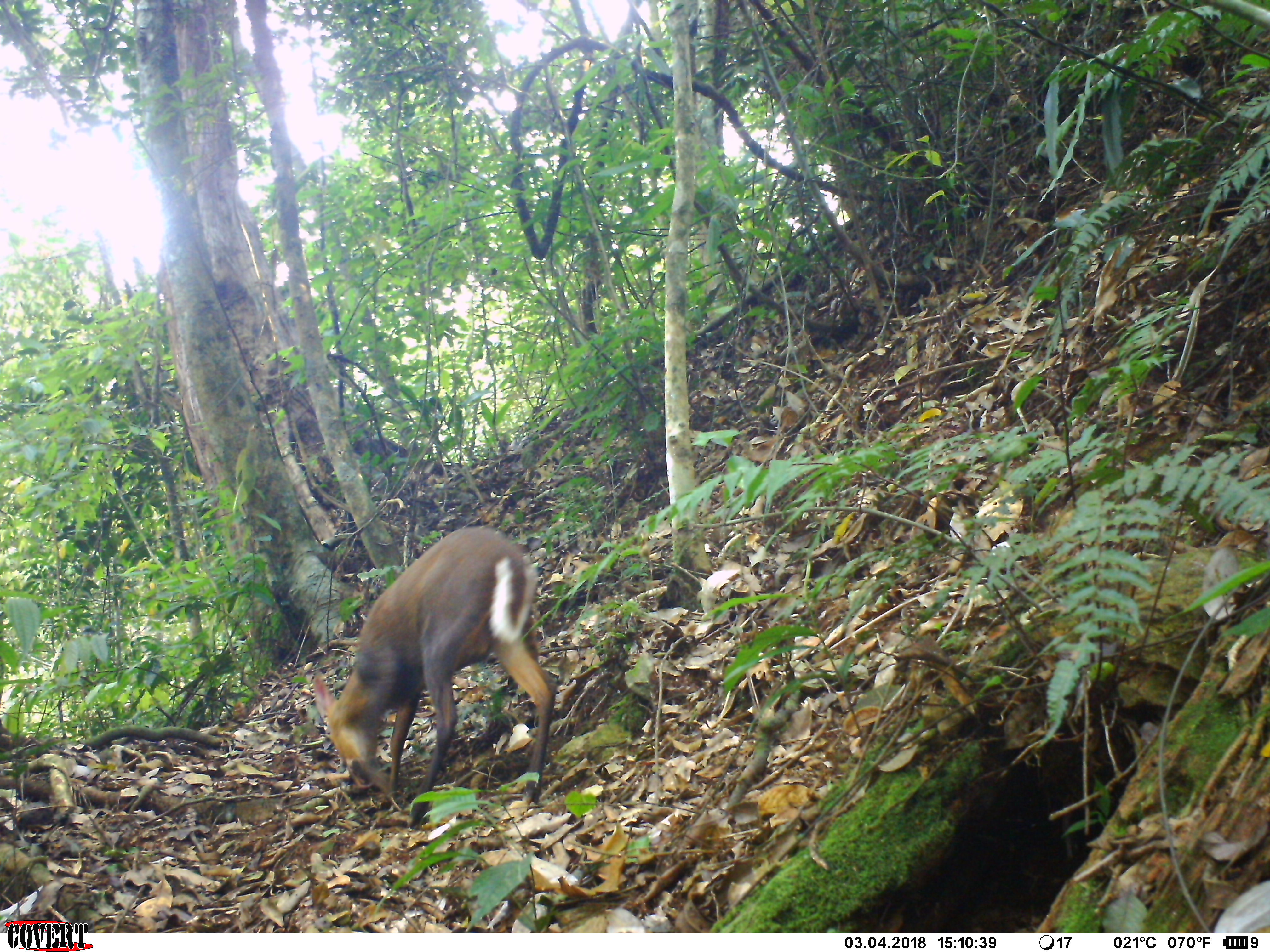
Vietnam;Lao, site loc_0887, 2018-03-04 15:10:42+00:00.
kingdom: Animalia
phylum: Chordata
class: Mammalia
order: Artiodactyla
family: Cervidae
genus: Muntiacus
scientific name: Muntiacus rooseveltorum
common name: roosevelt's muntjac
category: roosevelts muntjac group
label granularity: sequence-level